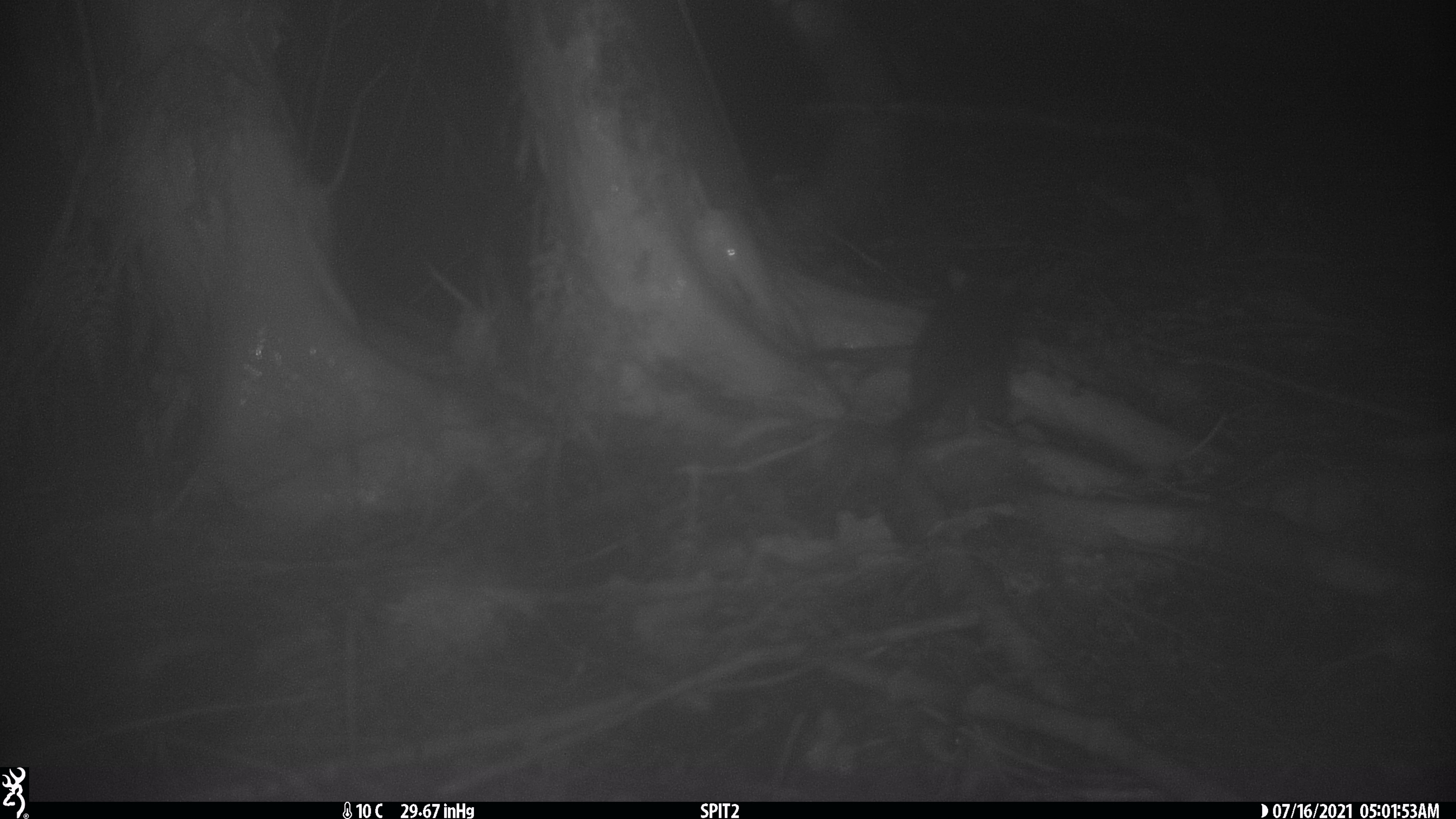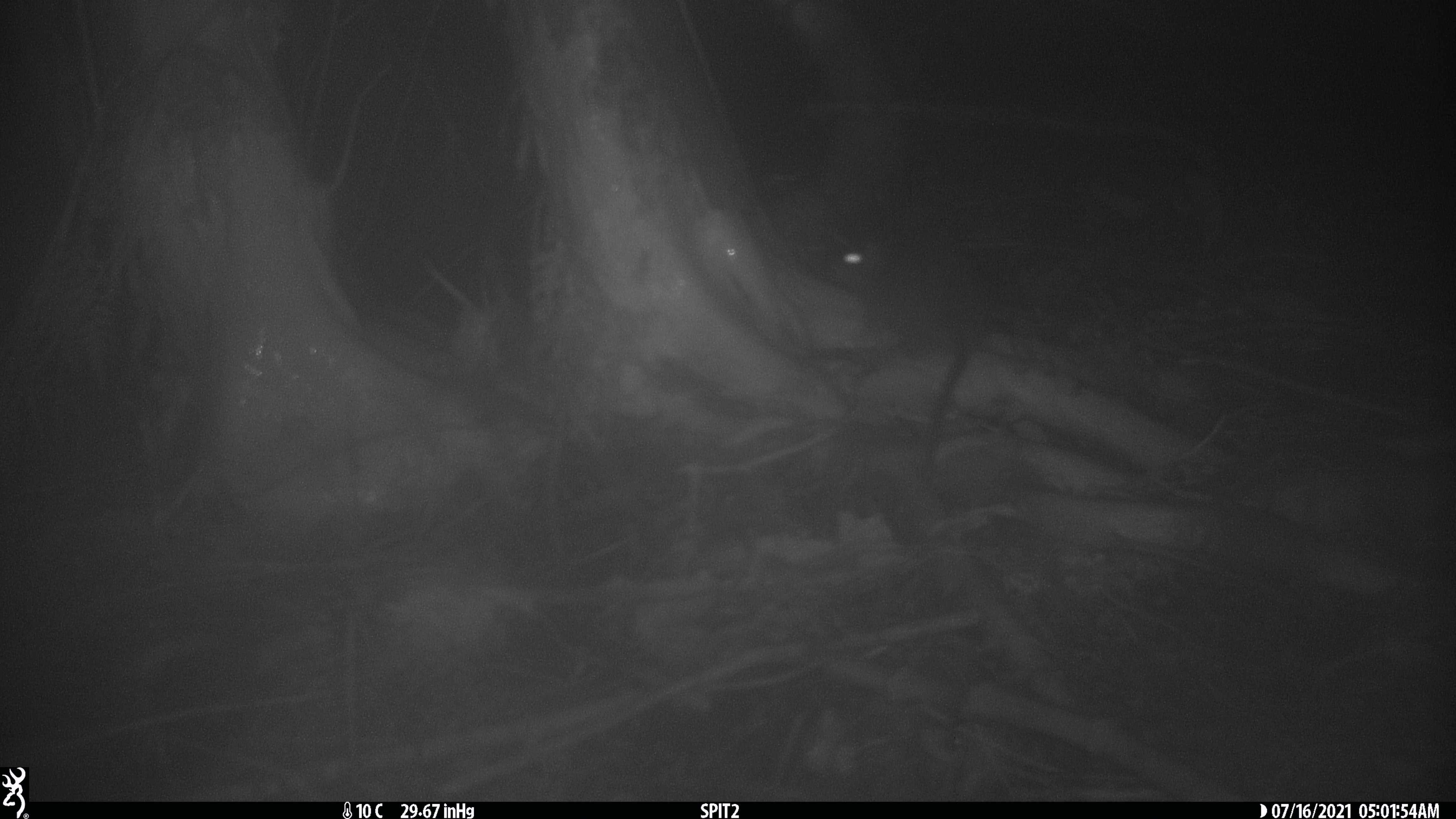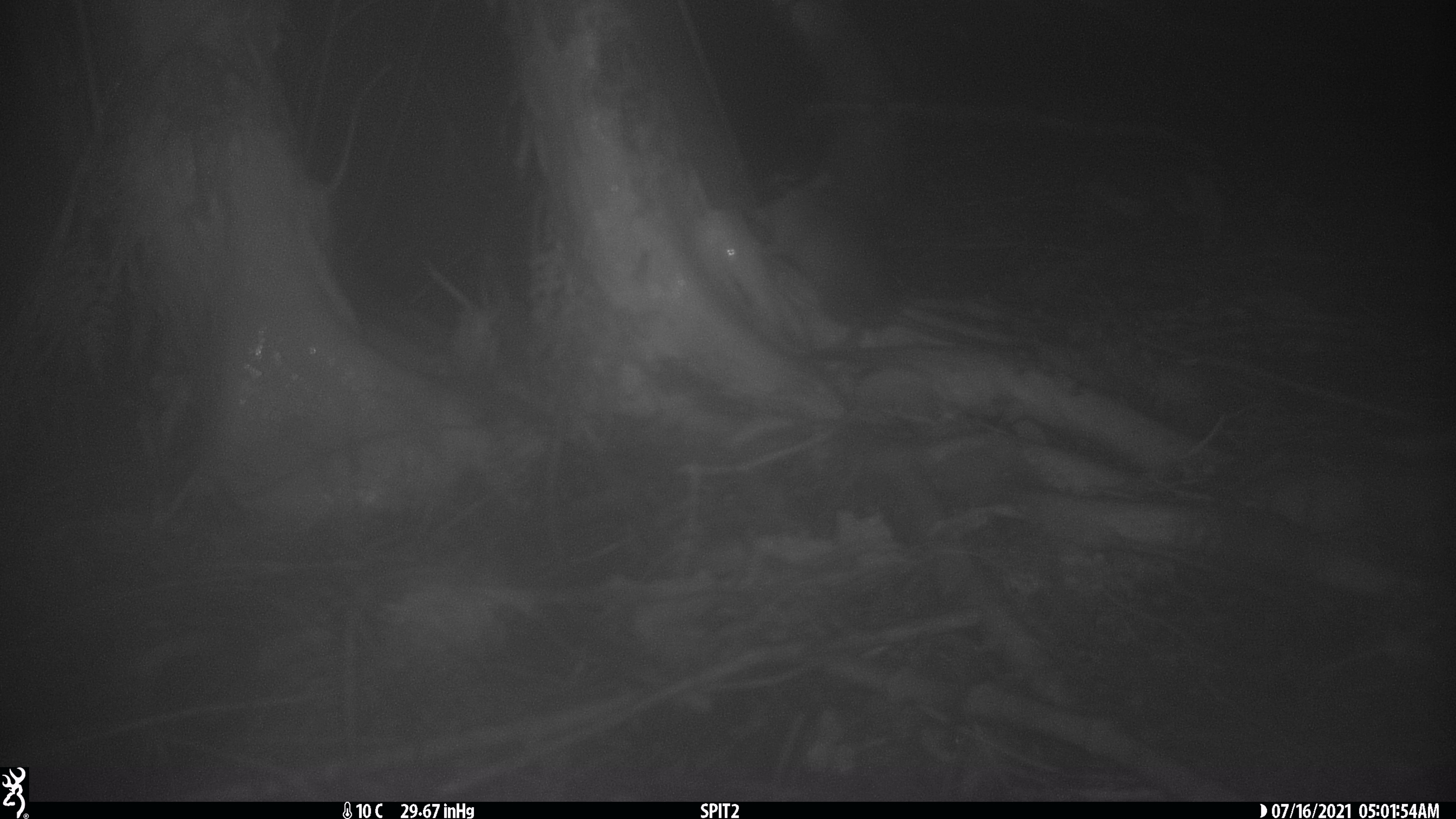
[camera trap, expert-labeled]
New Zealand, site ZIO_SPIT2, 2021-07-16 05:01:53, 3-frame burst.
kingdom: Animalia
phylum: Chordata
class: Mammalia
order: Rodentia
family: Muridae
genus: Rattus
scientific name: Rattus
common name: rat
Rat (Rattus).